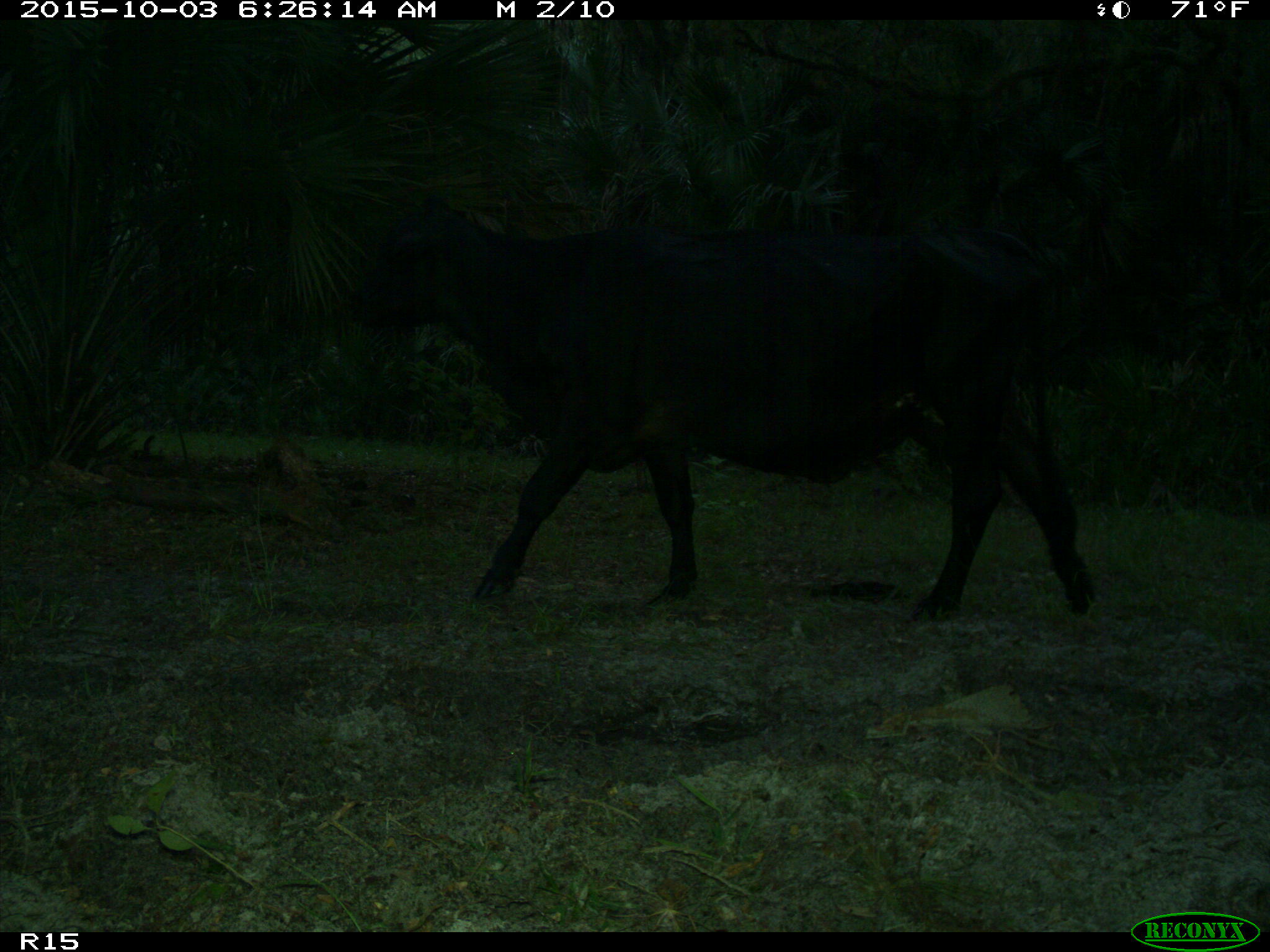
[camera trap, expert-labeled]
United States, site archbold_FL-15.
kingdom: Animalia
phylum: Chordata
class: Mammalia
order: Artiodactyla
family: Bovidae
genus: Bos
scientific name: Bos taurus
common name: domestic cow